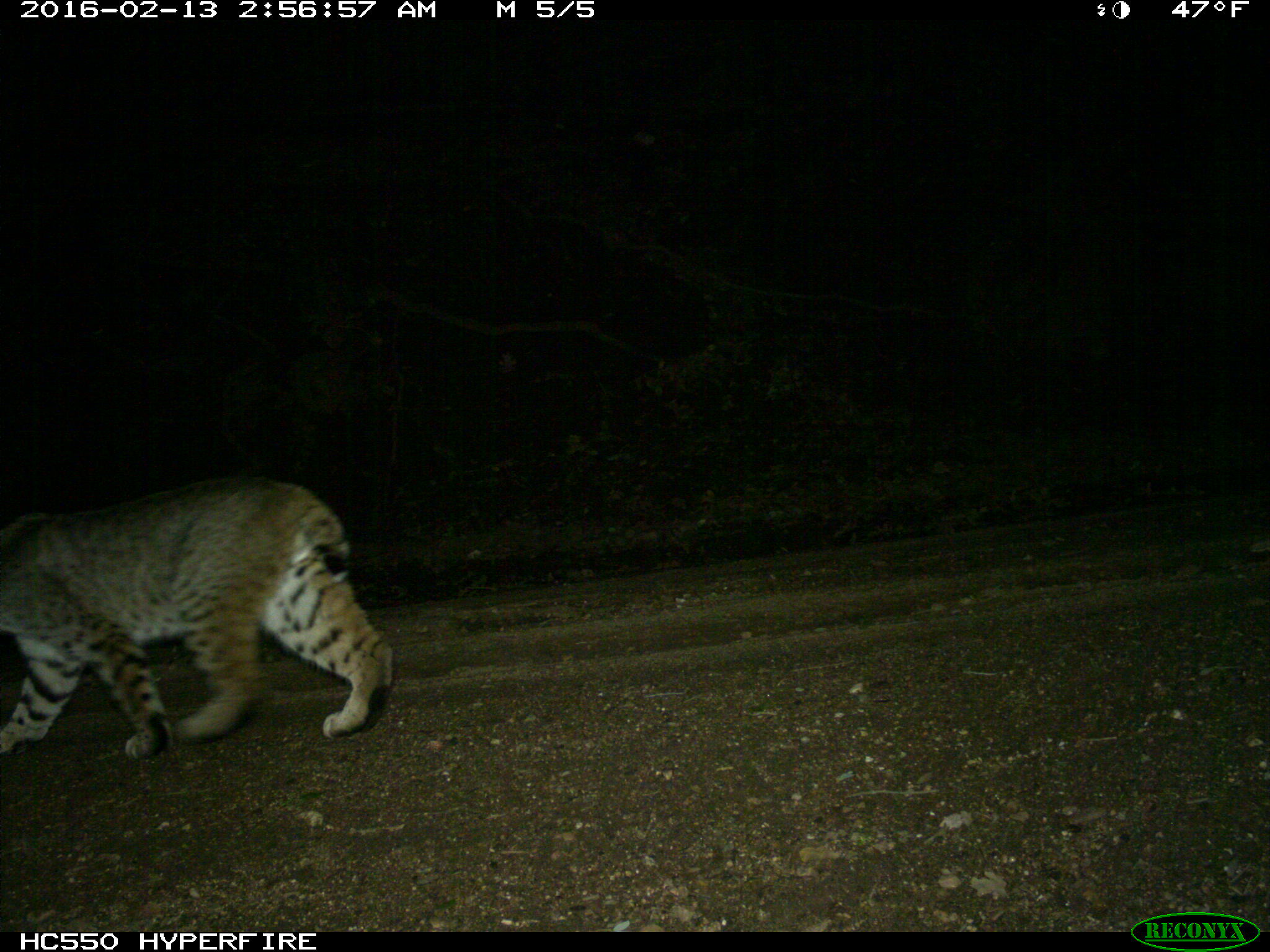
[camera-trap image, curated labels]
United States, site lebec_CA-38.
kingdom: Animalia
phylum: Chordata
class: Mammalia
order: Carnivora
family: Felidae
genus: Lynx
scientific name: Lynx rufus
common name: bobcat